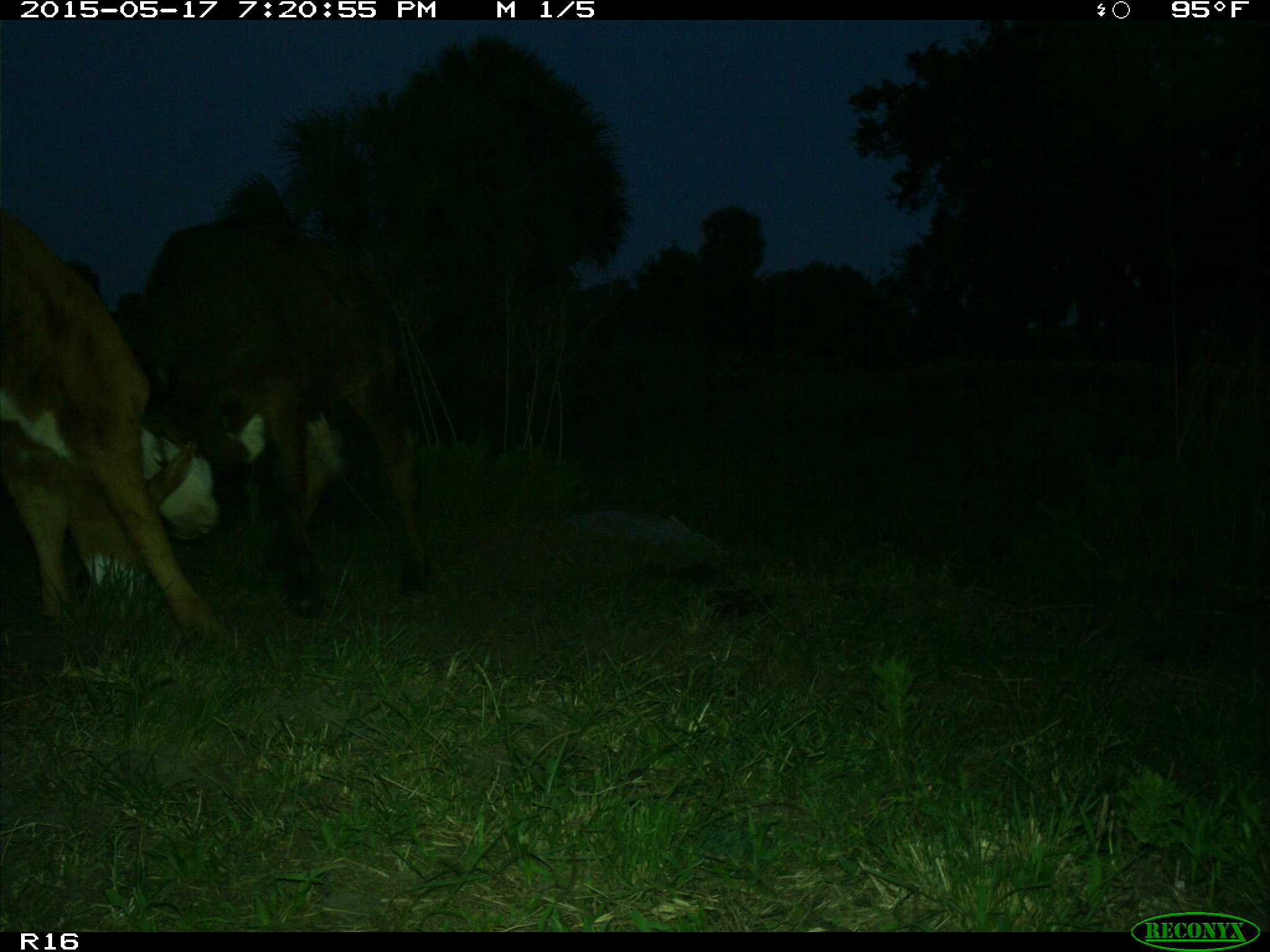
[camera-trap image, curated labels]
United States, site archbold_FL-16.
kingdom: Animalia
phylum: Chordata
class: Mammalia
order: Artiodactyla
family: Bovidae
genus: Bos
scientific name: Bos taurus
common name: domestic cow